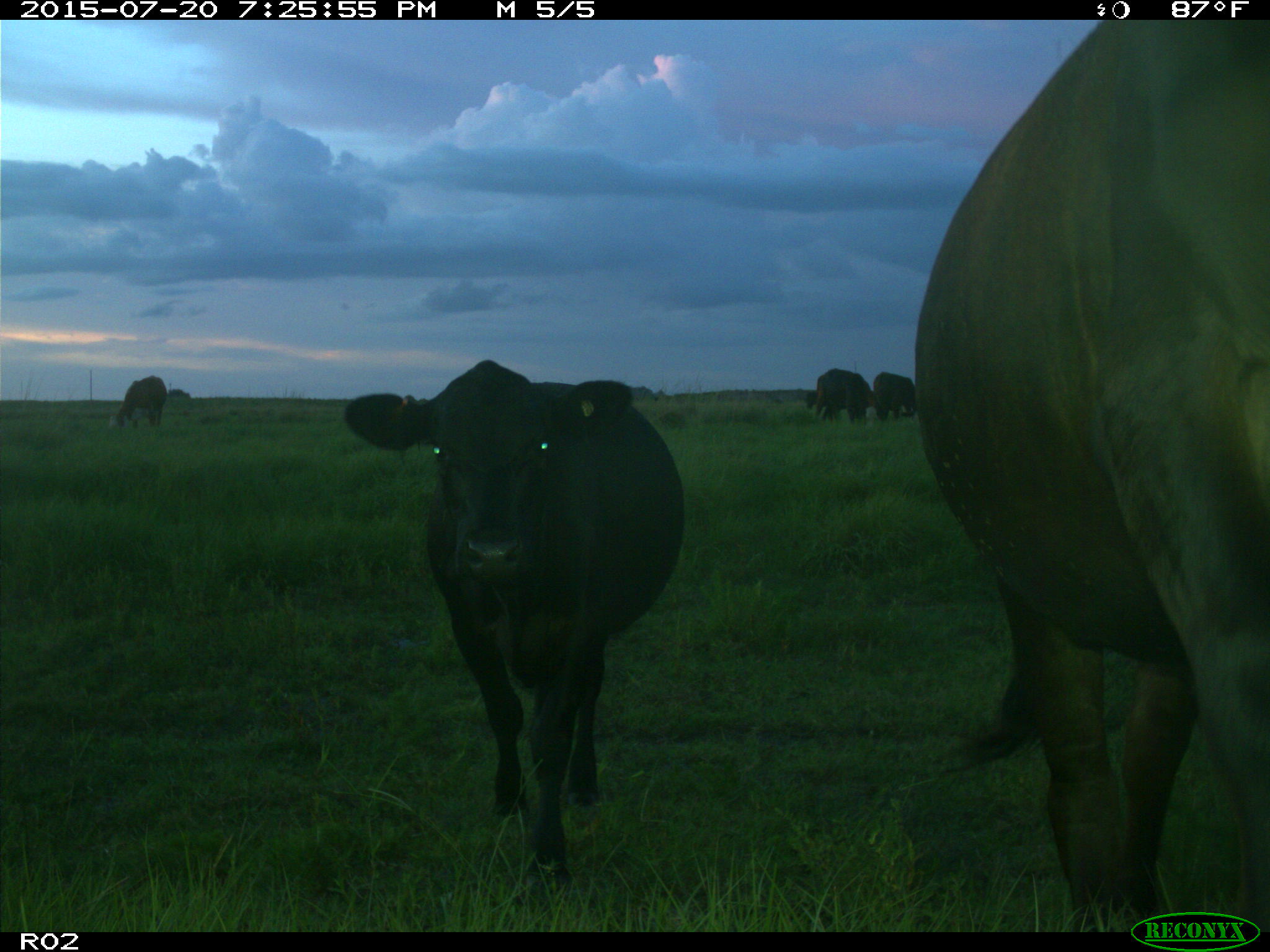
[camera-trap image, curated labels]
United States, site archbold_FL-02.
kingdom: Animalia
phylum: Chordata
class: Mammalia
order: Artiodactyla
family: Bovidae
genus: Bos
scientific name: Bos taurus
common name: domestic cow